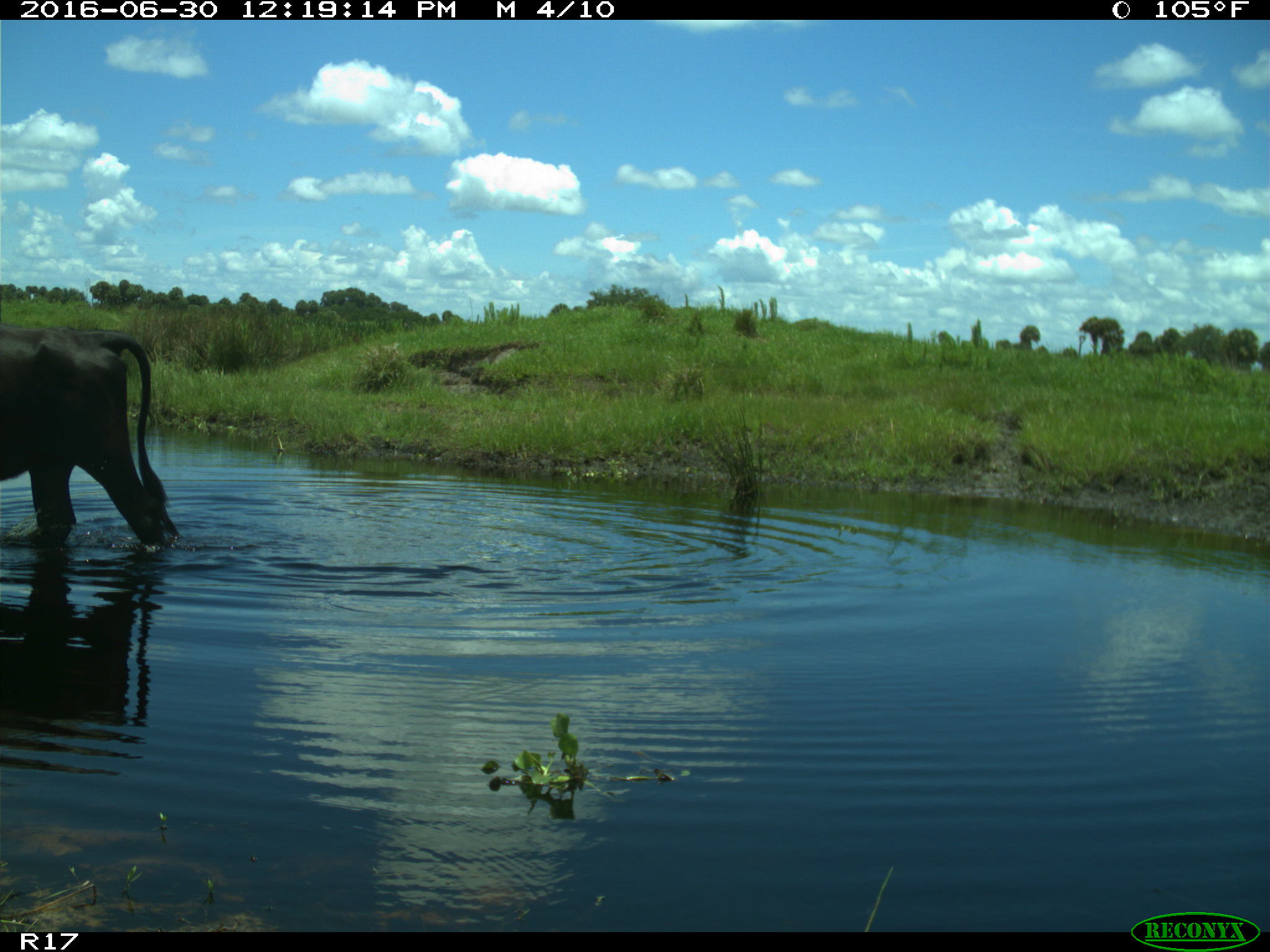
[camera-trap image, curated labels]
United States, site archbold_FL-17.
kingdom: Animalia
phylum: Chordata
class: Mammalia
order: Artiodactyla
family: Bovidae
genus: Bos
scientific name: Bos taurus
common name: domestic cow